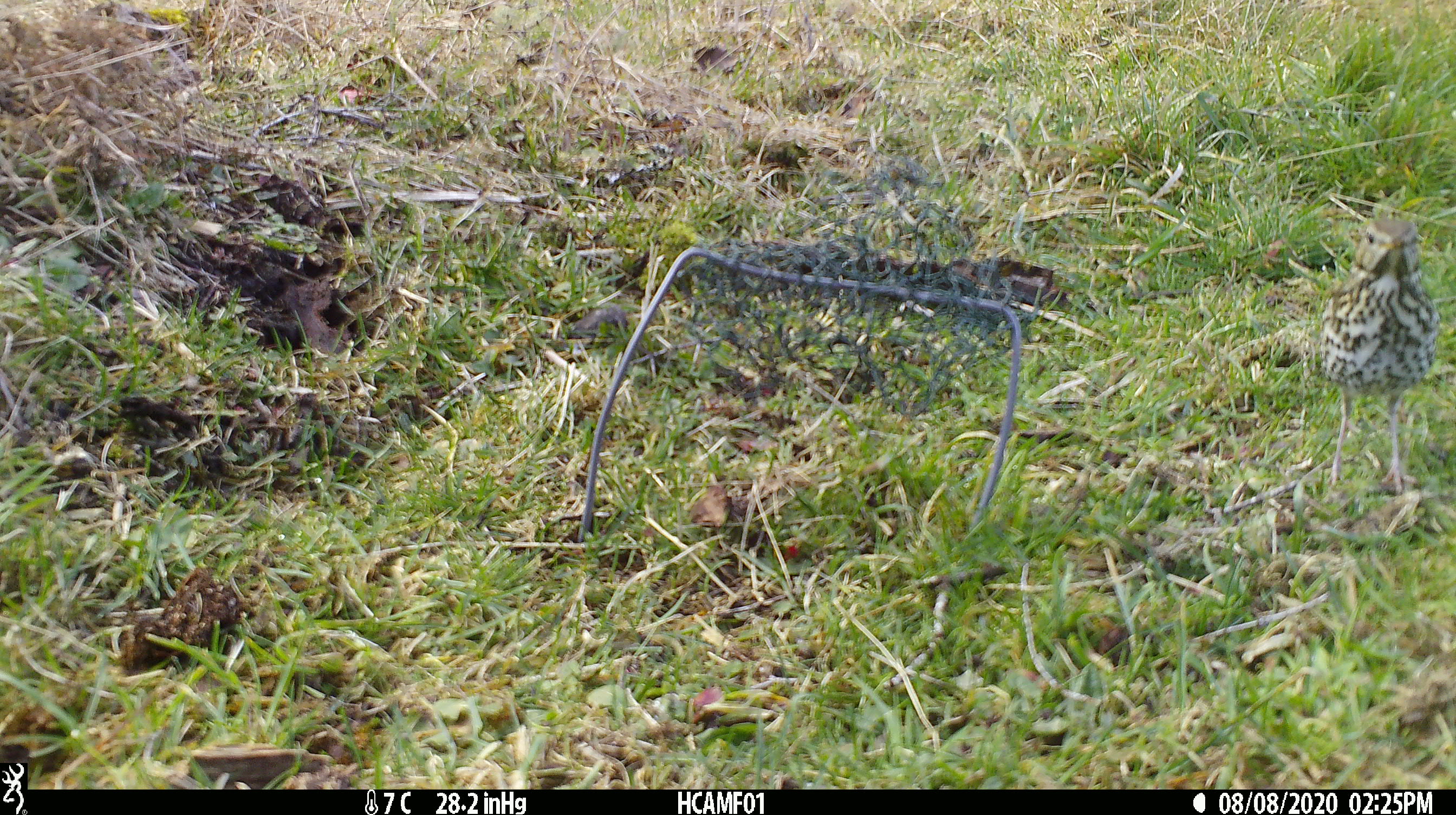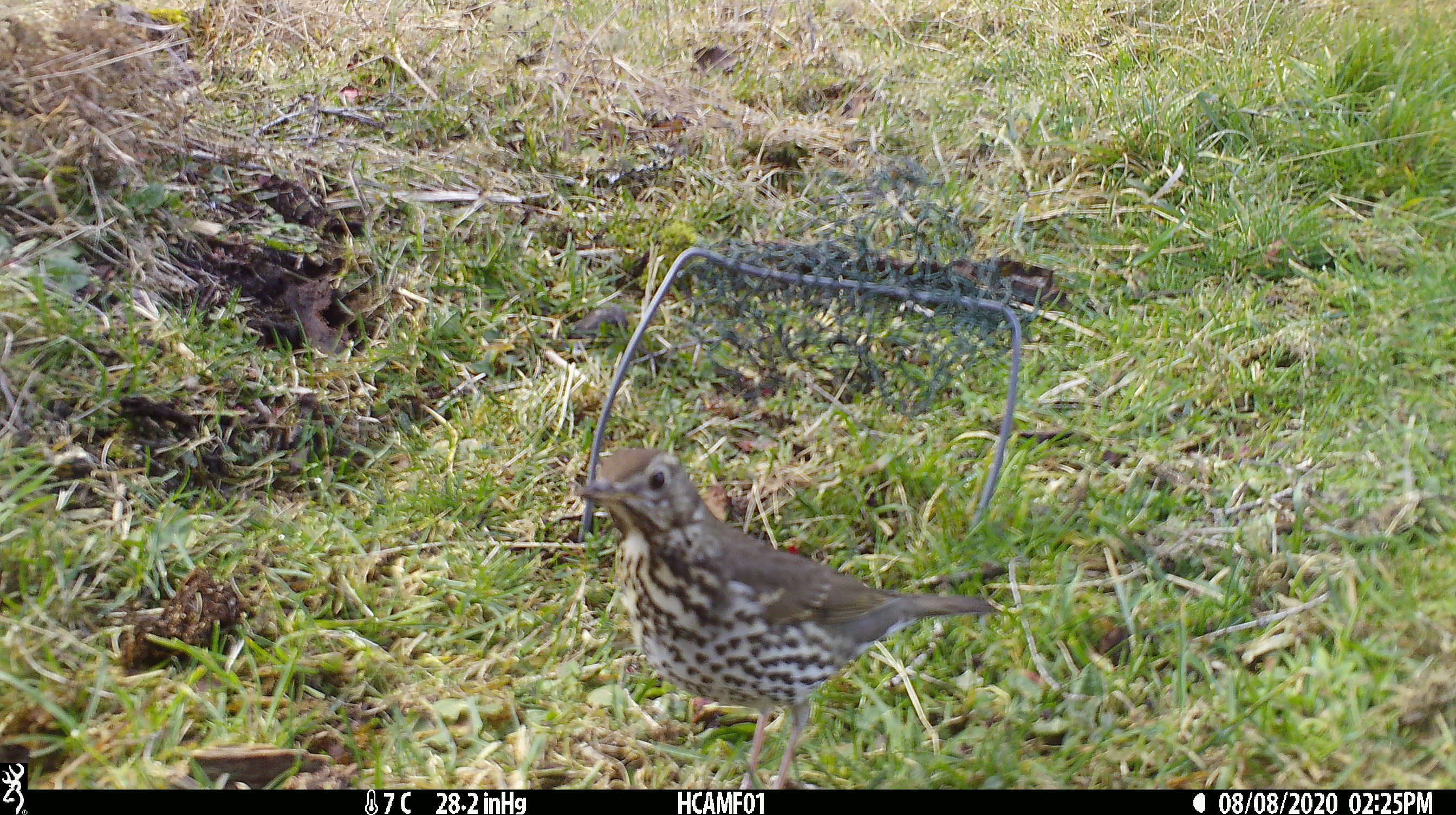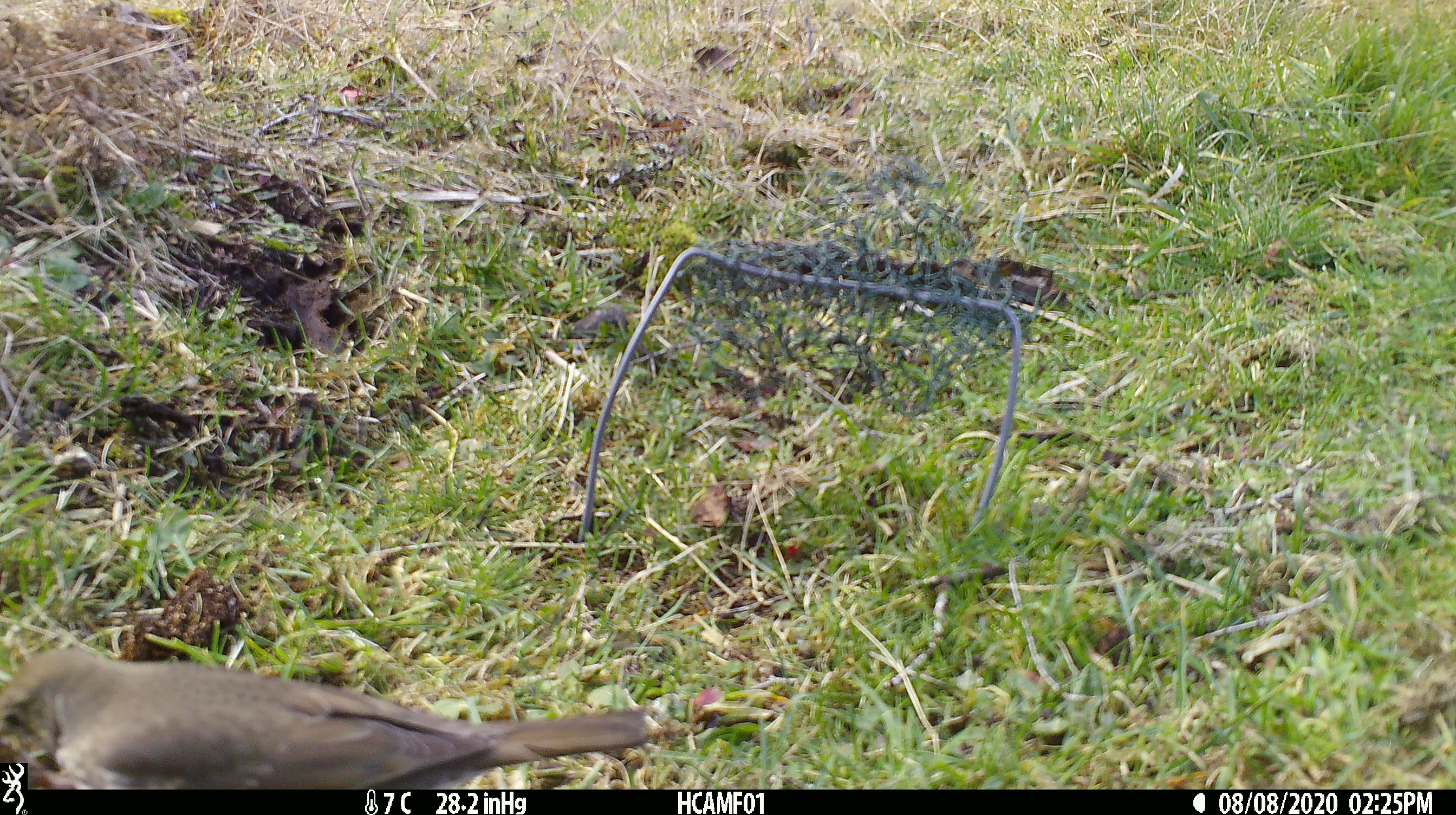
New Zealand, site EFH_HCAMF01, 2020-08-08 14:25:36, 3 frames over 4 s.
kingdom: Animalia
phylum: Chordata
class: Aves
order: Passeriformes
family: Turdidae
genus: Turdus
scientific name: Turdus philomelos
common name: song thrush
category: thrush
Thrush (song thrush) (Turdus philomelos).